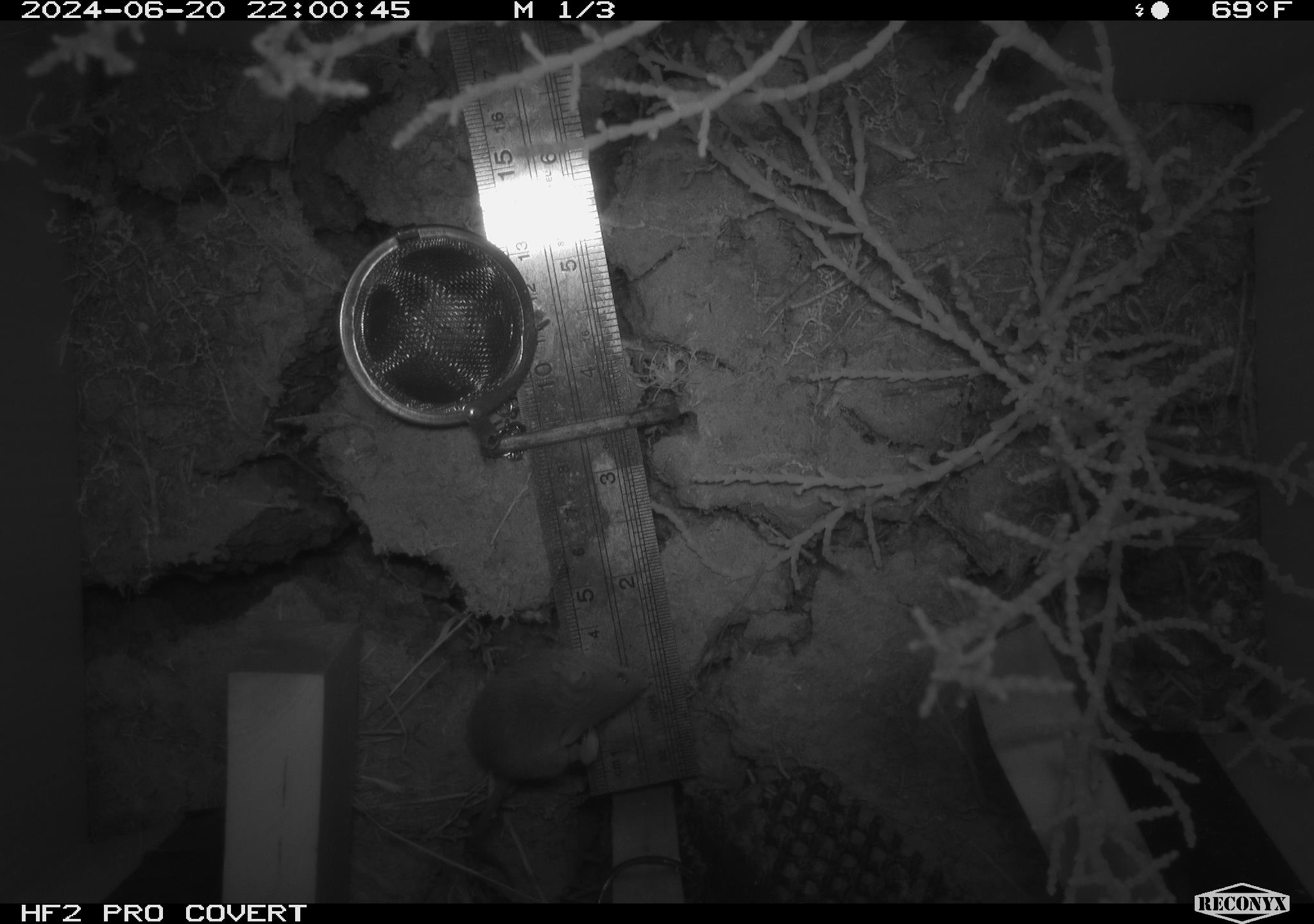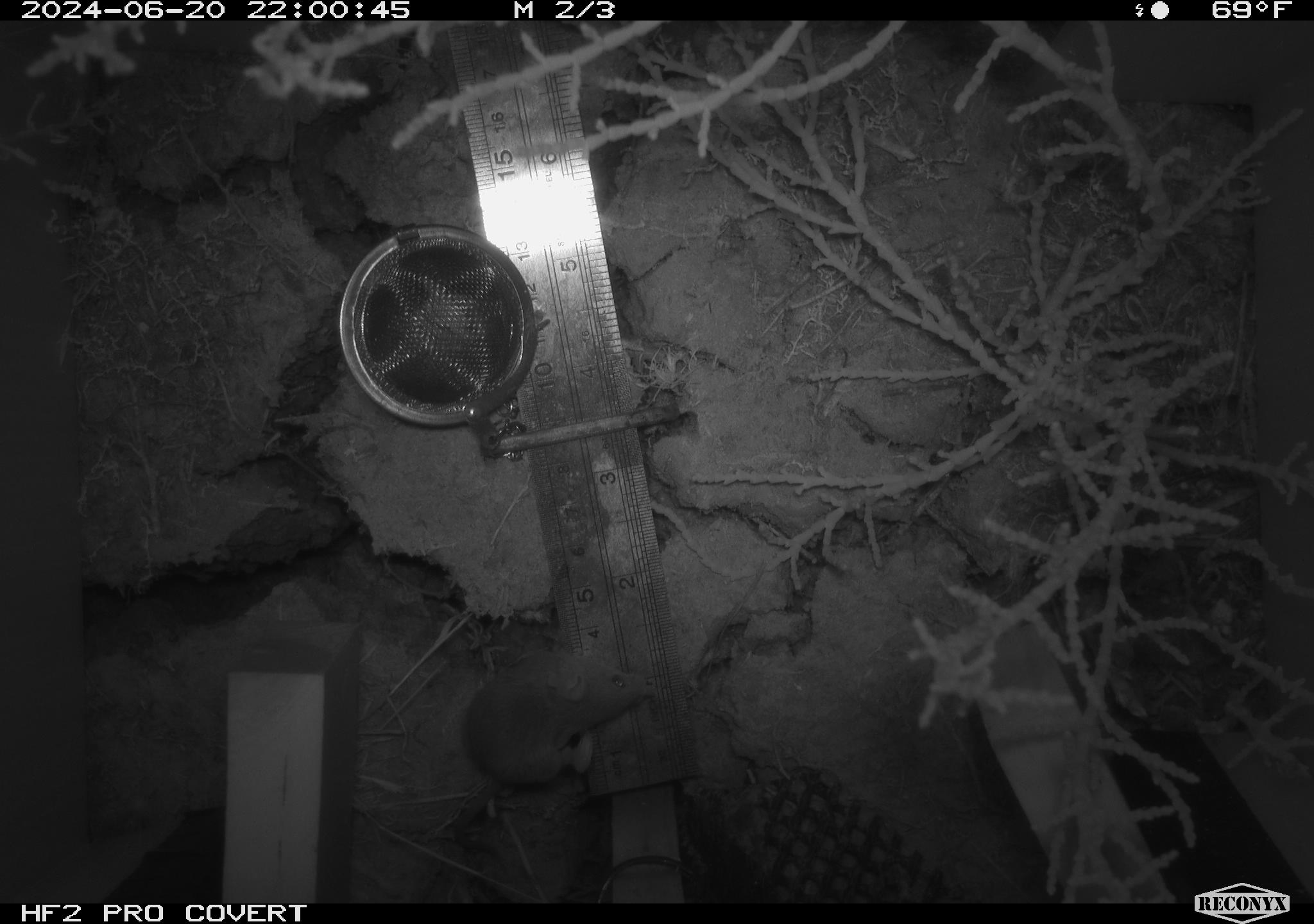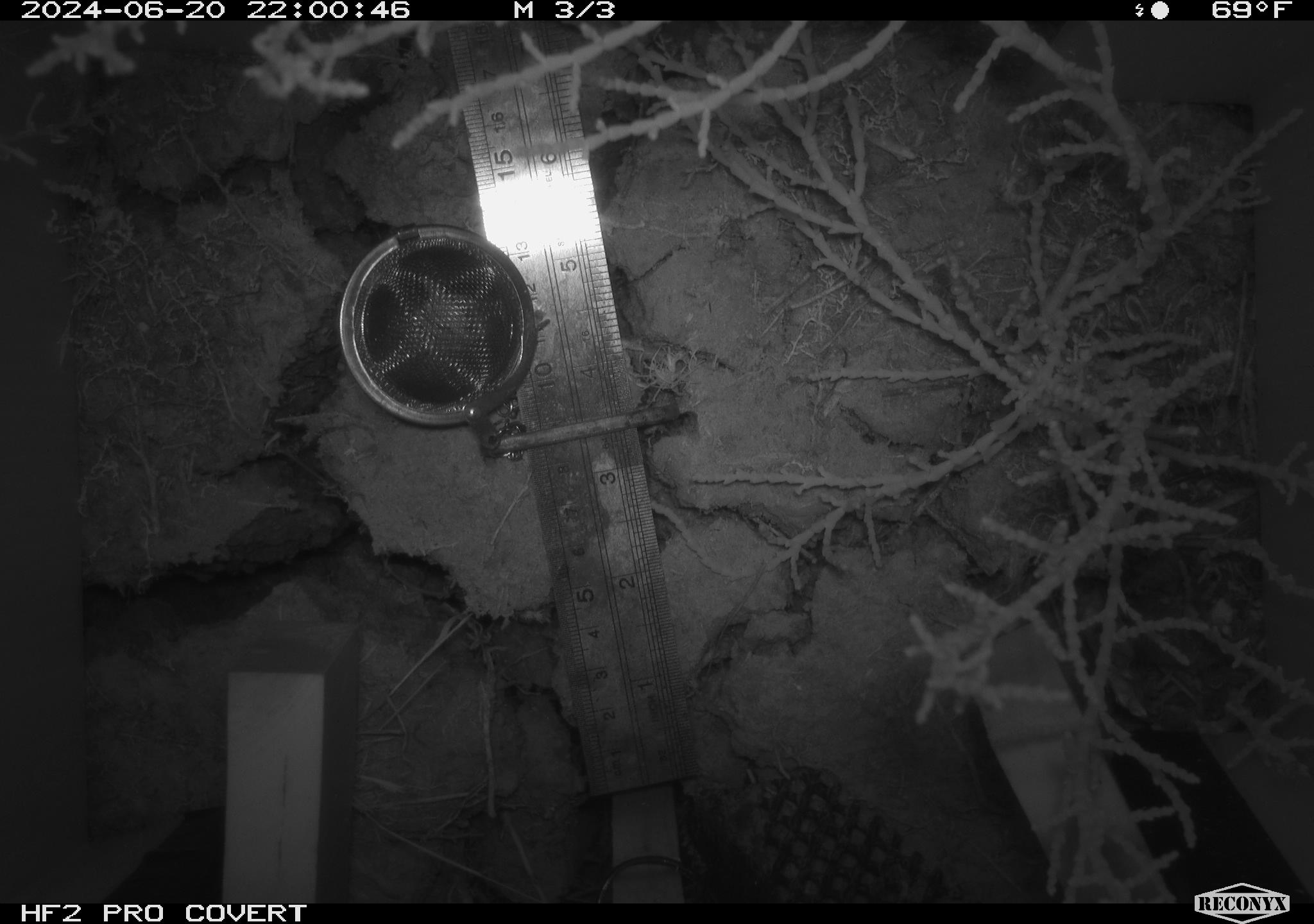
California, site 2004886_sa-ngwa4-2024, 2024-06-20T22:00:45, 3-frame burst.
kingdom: Animalia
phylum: Chordata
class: Mammalia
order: Rodentia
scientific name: Rodentia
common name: mouse species